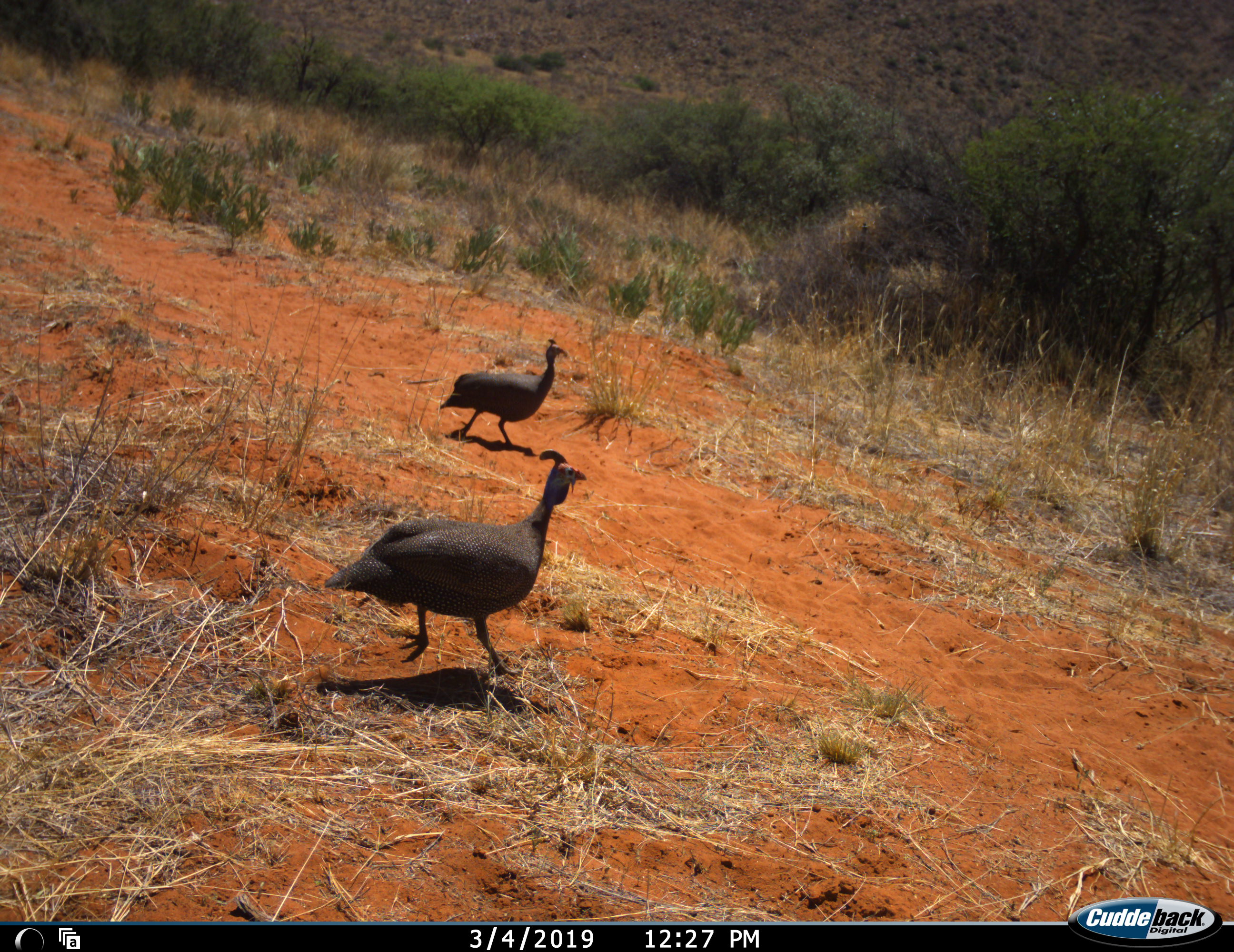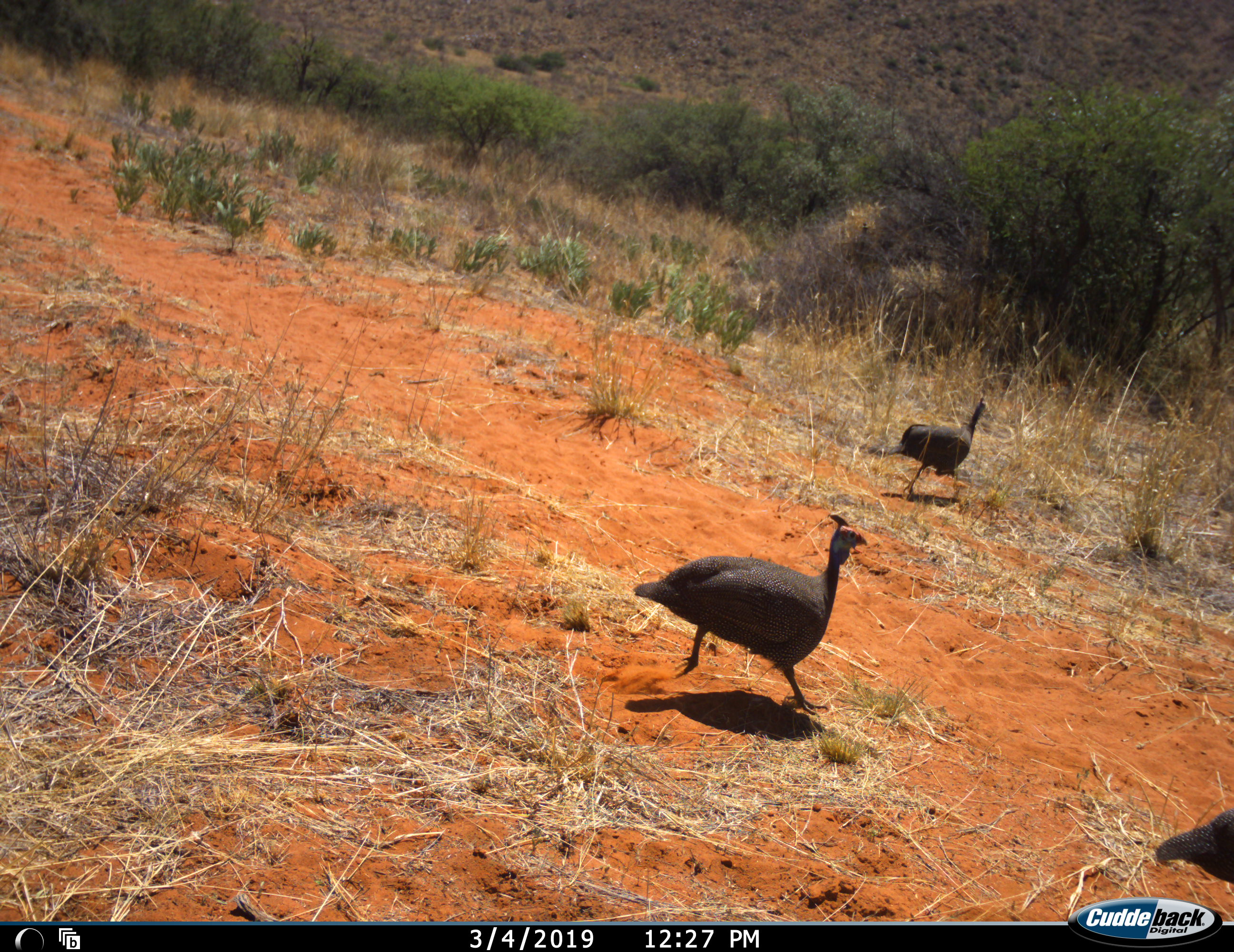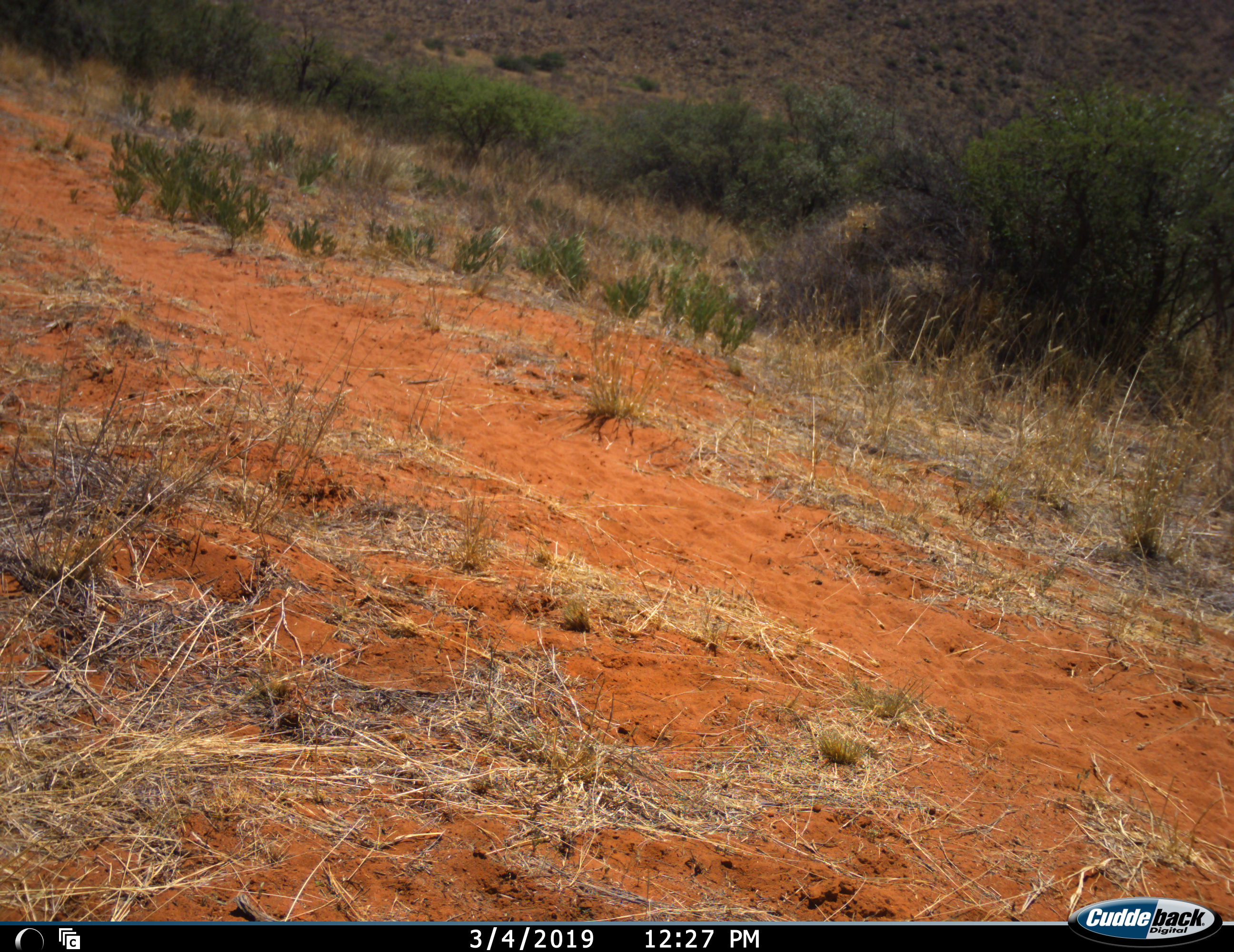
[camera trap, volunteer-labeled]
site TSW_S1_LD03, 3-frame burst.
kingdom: Animalia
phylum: Chordata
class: Aves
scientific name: Aves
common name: bird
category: birdother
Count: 3.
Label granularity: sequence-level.